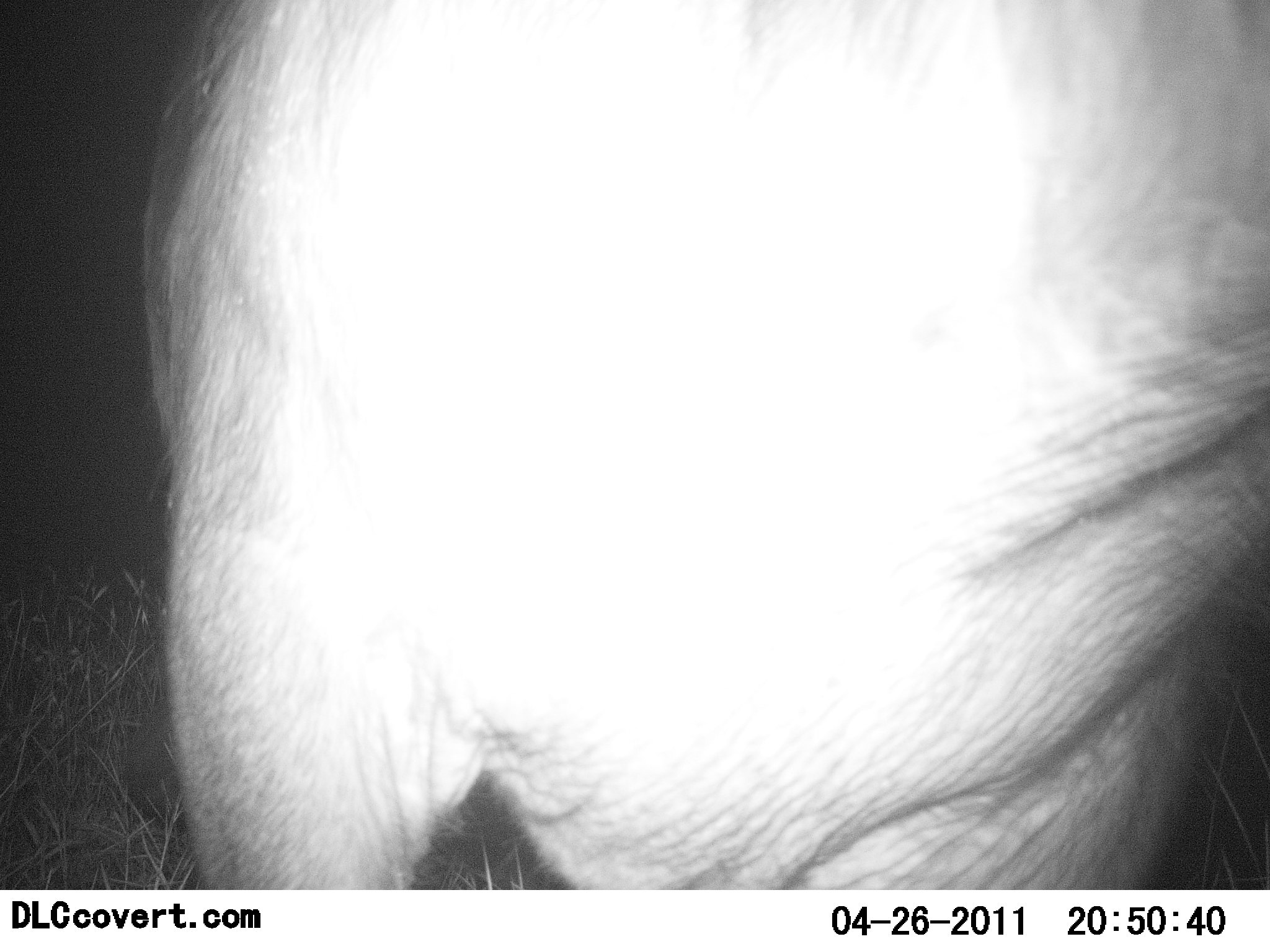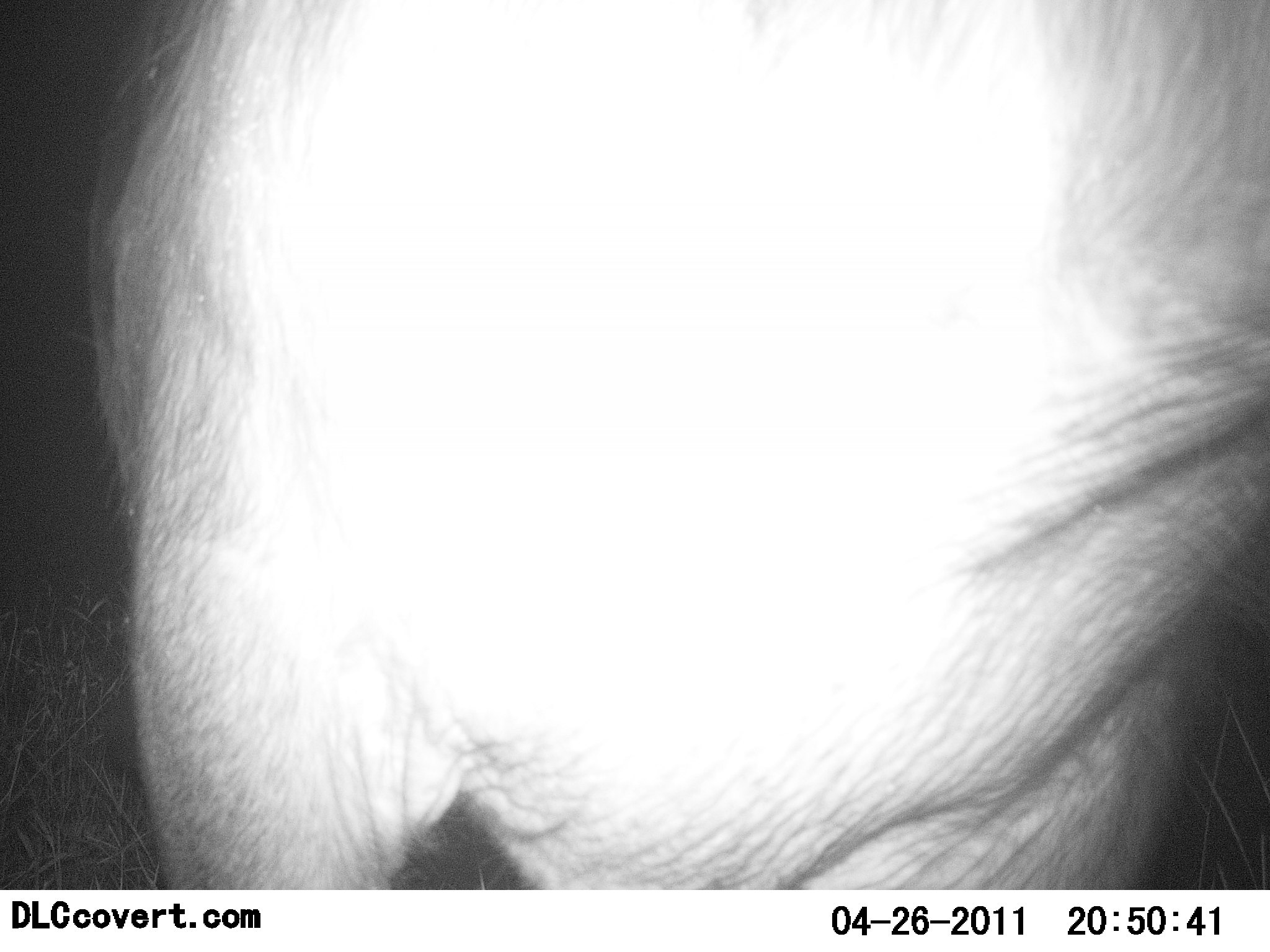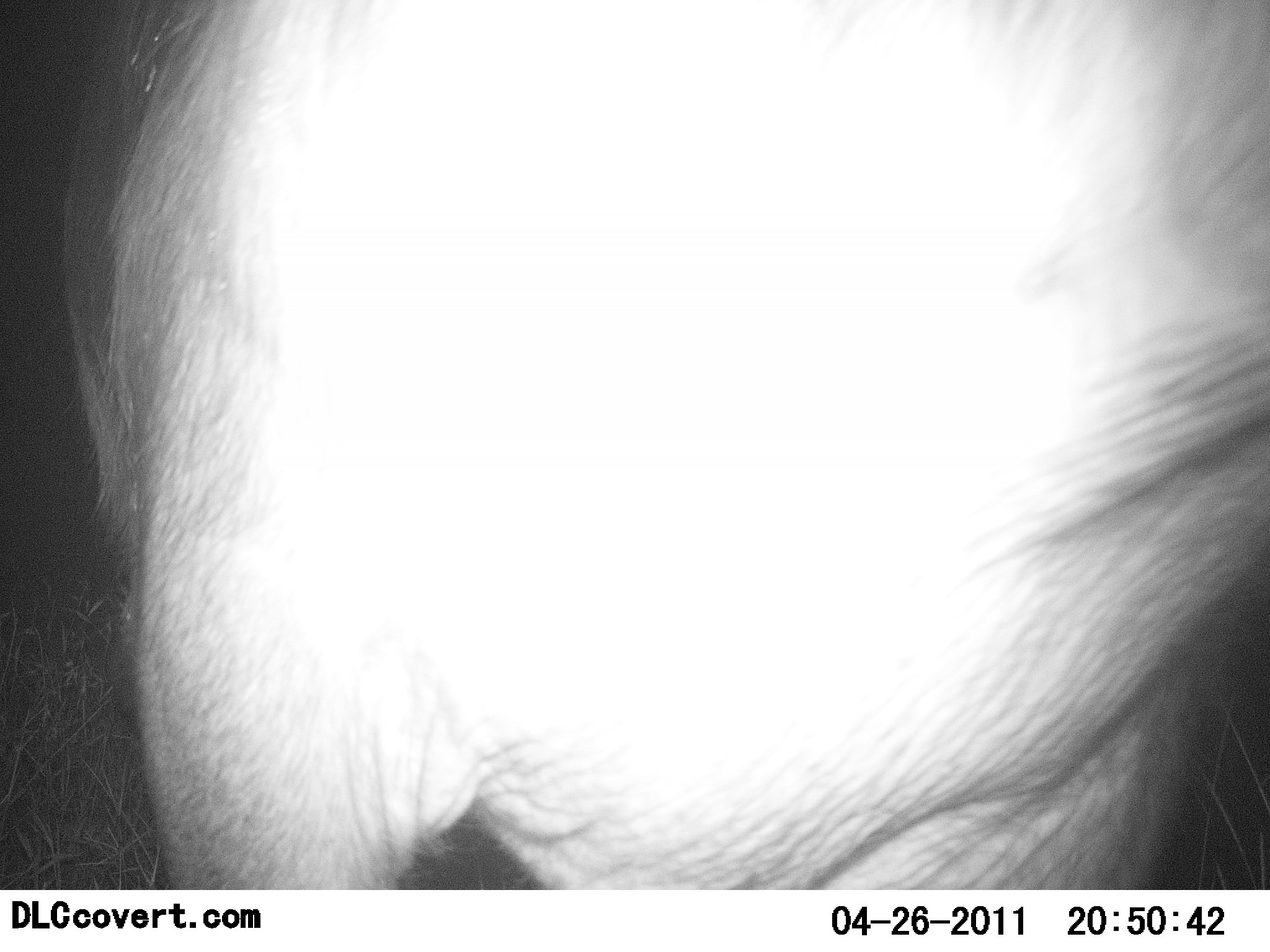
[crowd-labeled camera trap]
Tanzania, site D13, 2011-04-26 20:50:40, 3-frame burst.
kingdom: Animalia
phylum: Chordata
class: Mammalia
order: Artiodactyla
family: Suidae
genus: Phacochoerus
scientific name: Phacochoerus africanus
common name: warthog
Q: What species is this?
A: Warthog (Phacochoerus africanus).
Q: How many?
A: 1.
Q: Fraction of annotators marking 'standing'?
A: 100%.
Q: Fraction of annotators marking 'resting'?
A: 0%.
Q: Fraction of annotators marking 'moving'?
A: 25%.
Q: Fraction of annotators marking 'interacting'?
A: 0%.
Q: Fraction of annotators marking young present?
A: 0%.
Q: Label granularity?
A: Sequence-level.